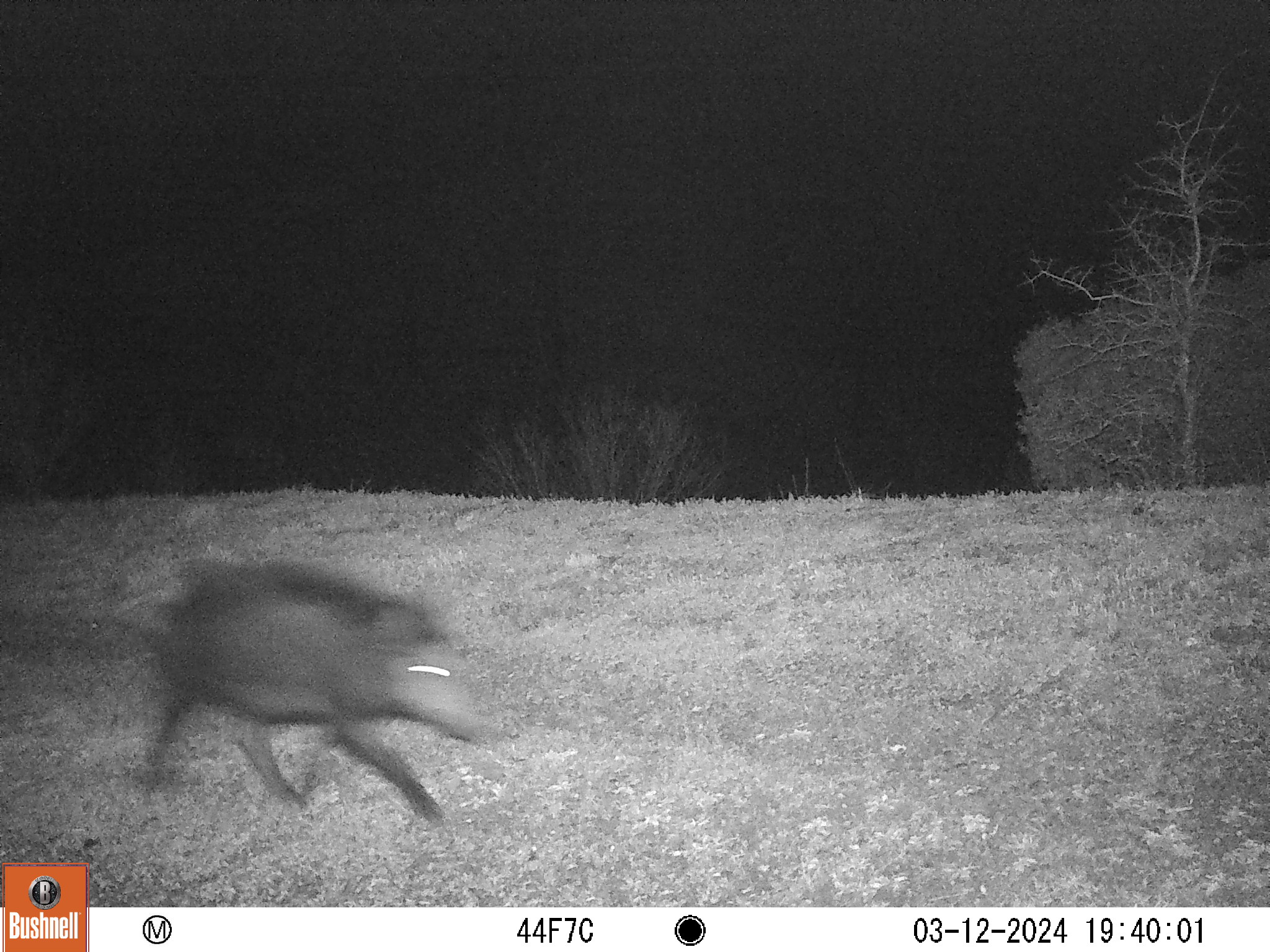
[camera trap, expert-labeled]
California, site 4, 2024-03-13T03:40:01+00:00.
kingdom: Animalia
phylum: Chordata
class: Mammalia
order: Artiodactyla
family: Suidae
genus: Sus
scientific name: Sus scrofa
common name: wild boar